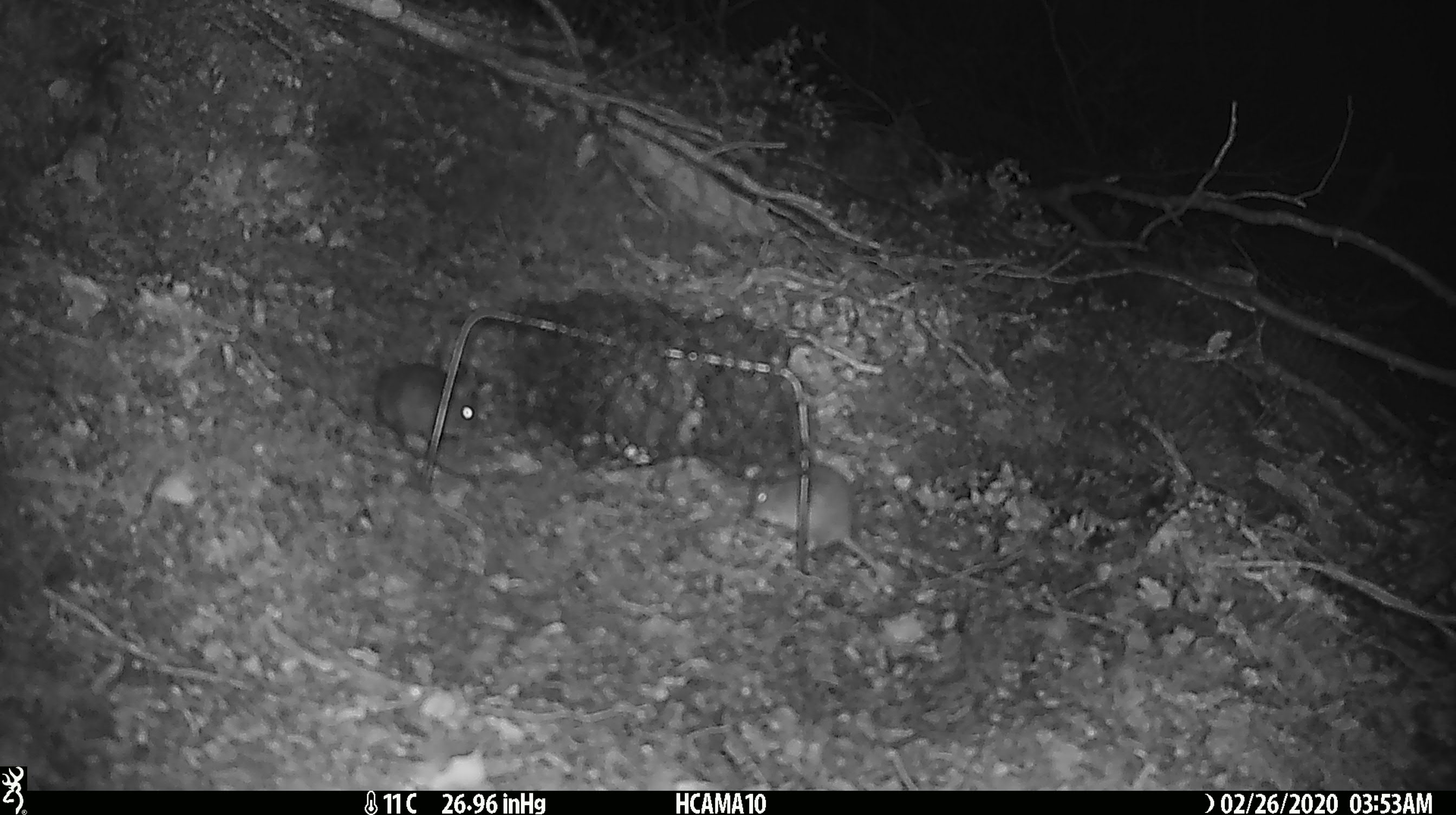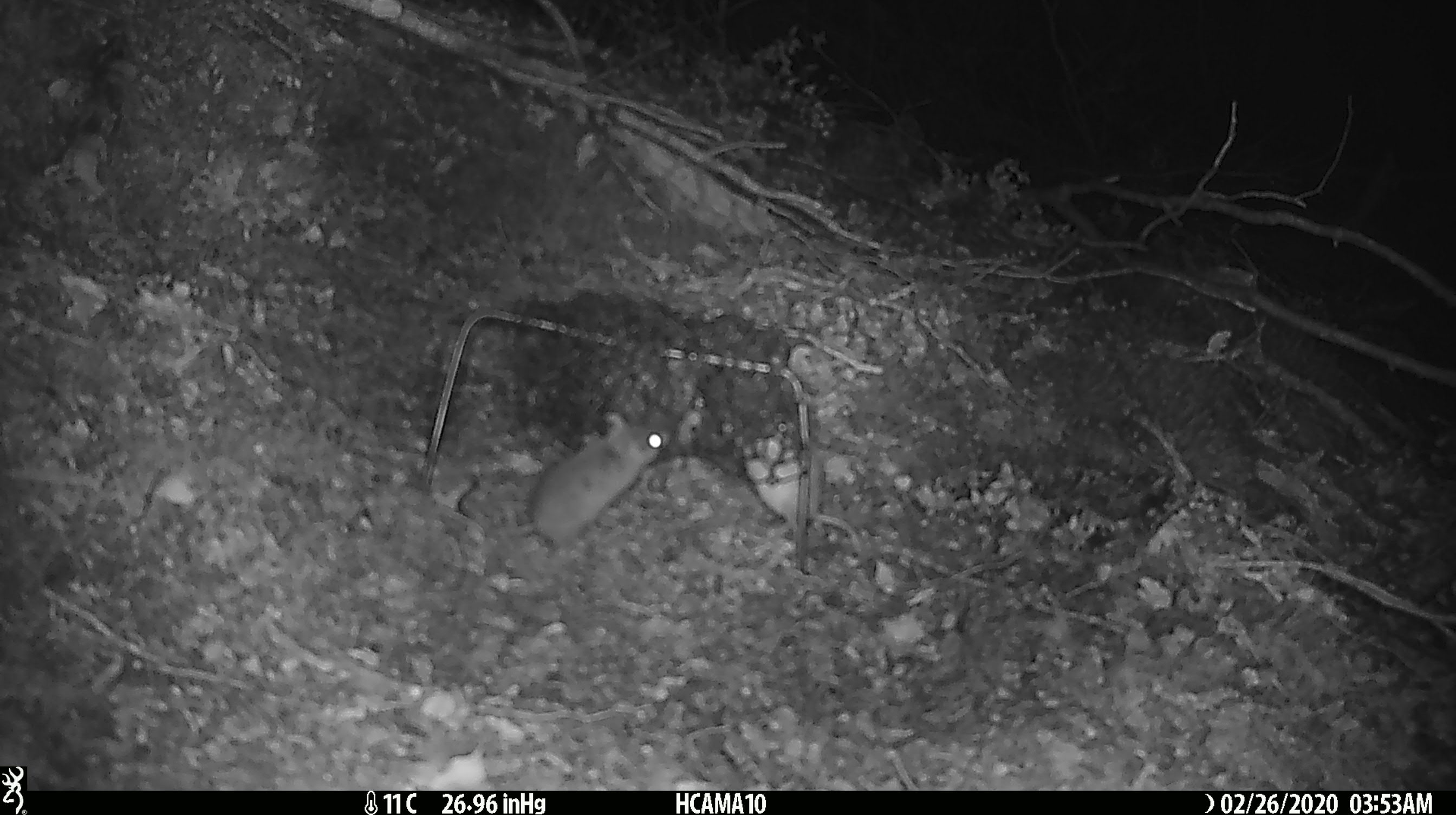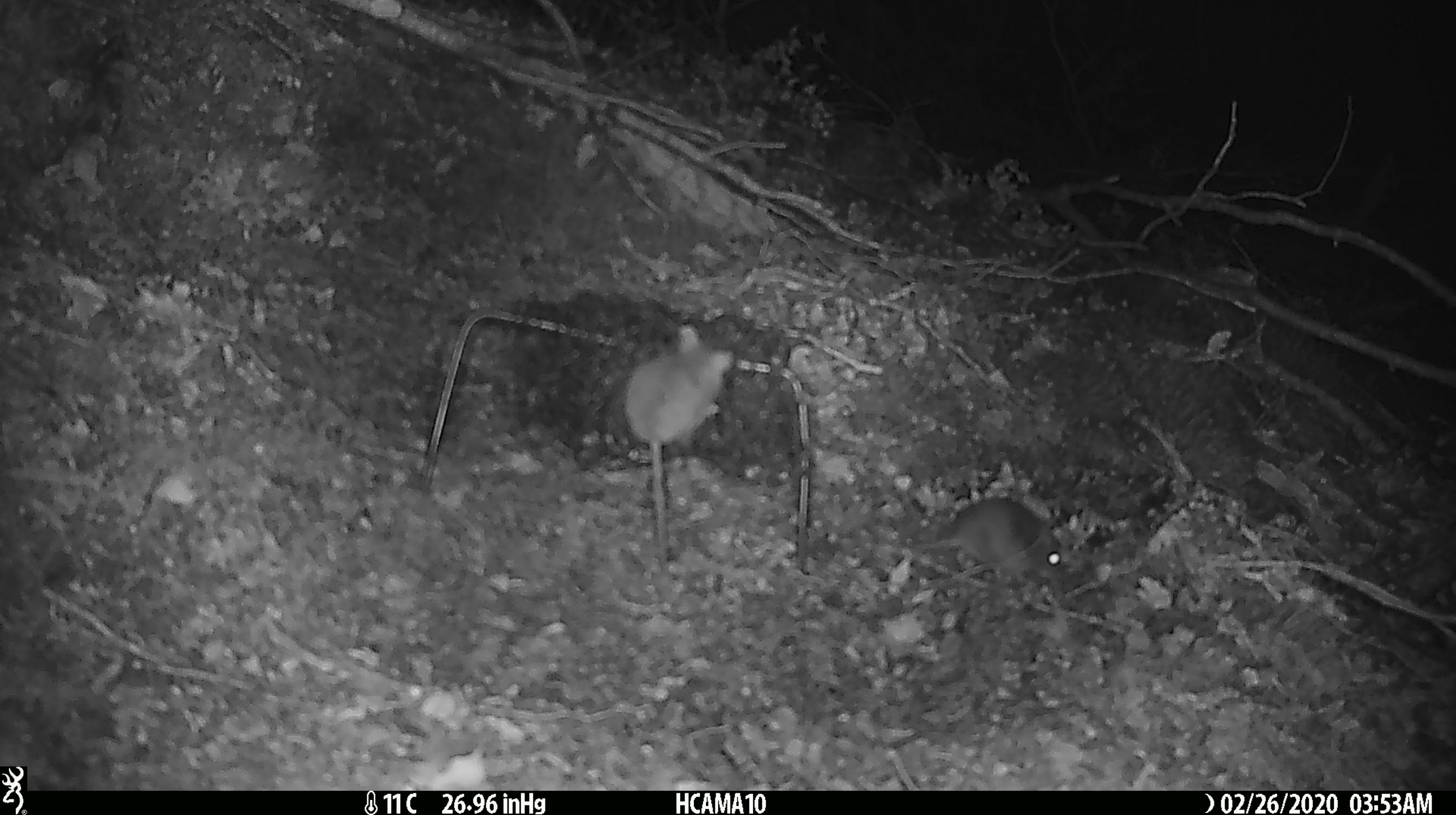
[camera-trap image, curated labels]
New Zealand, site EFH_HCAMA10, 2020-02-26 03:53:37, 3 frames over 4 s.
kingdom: Animalia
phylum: Chordata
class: Mammalia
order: Rodentia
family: Muridae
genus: Mus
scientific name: Mus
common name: mouse